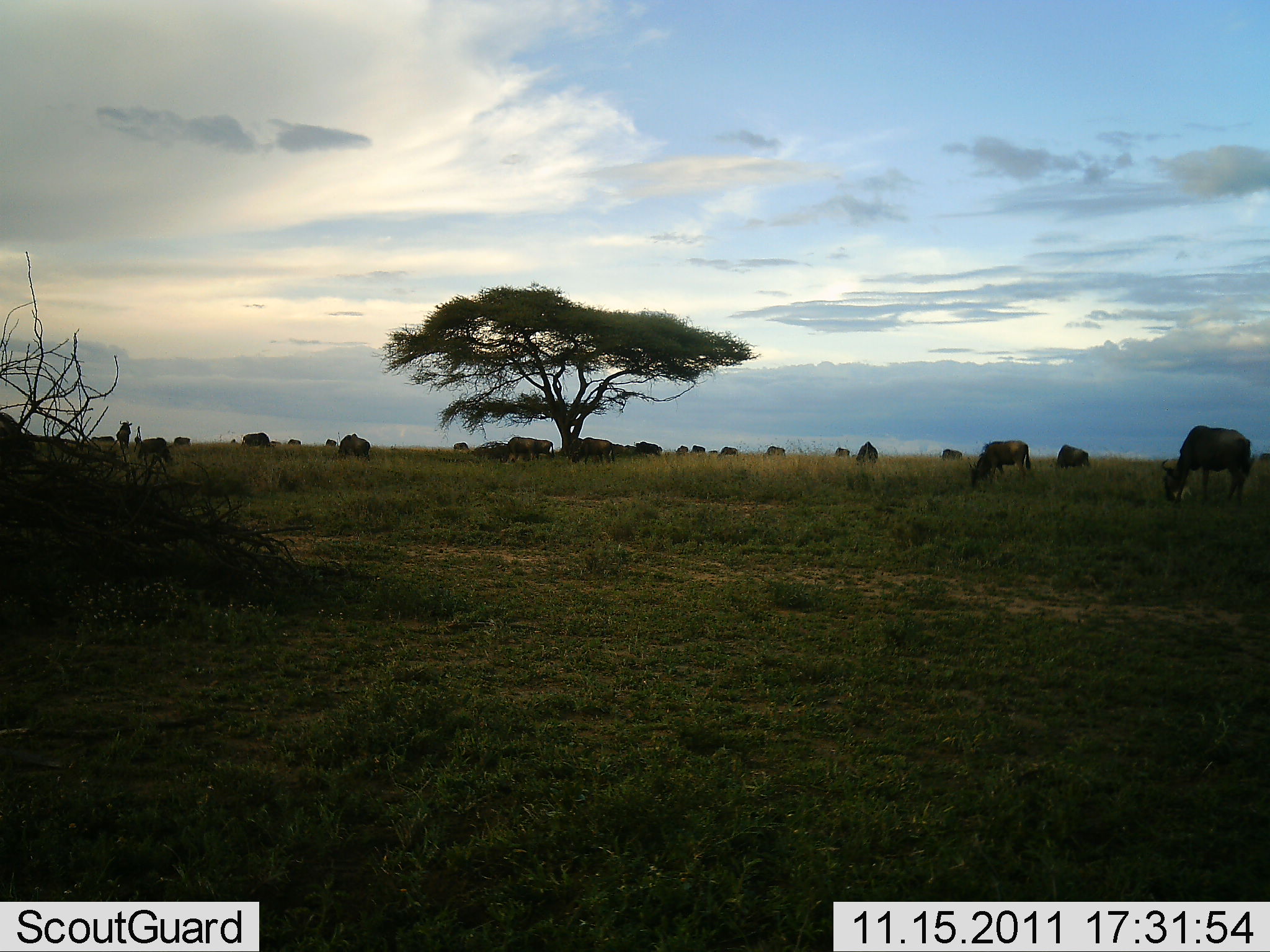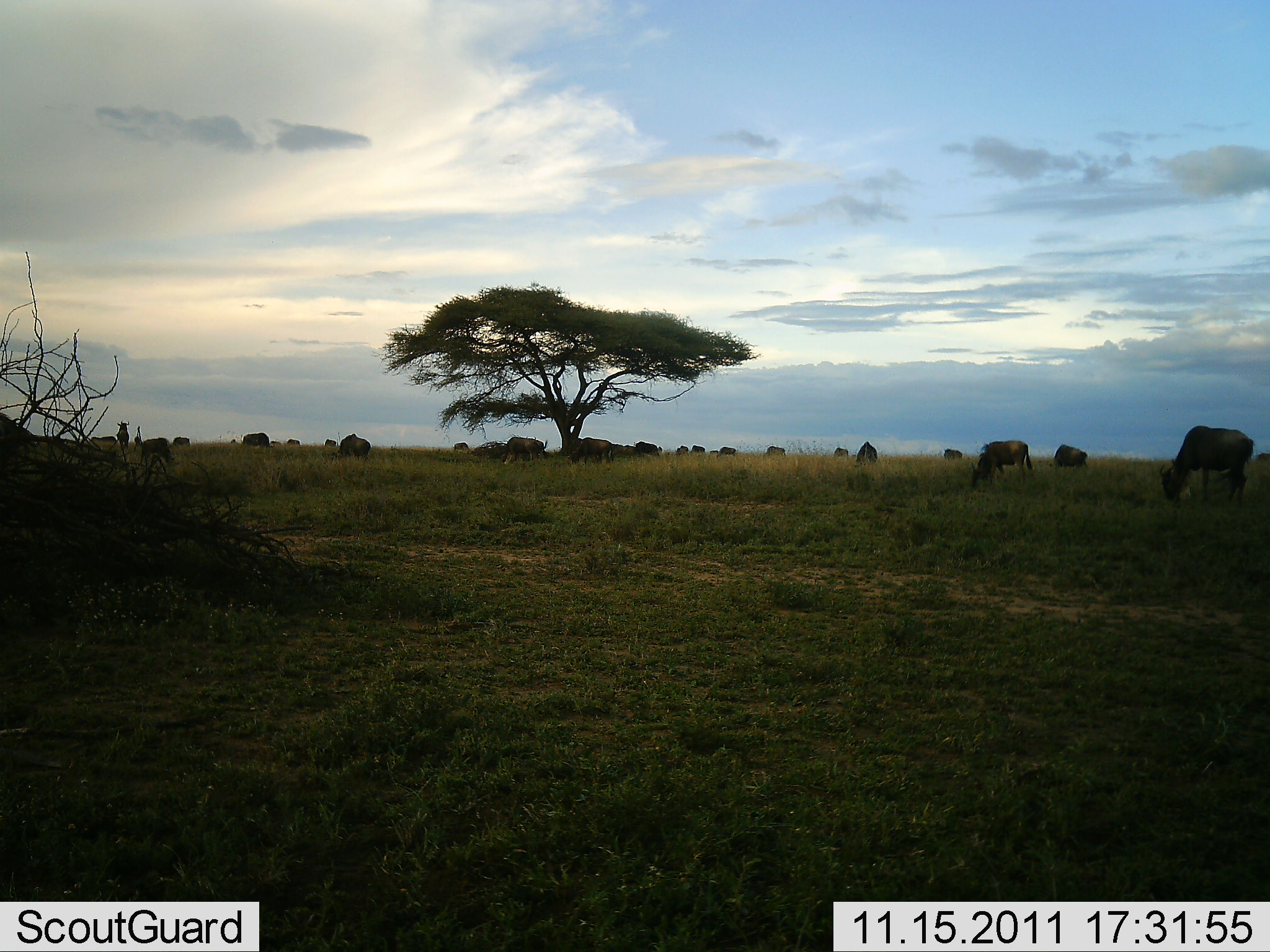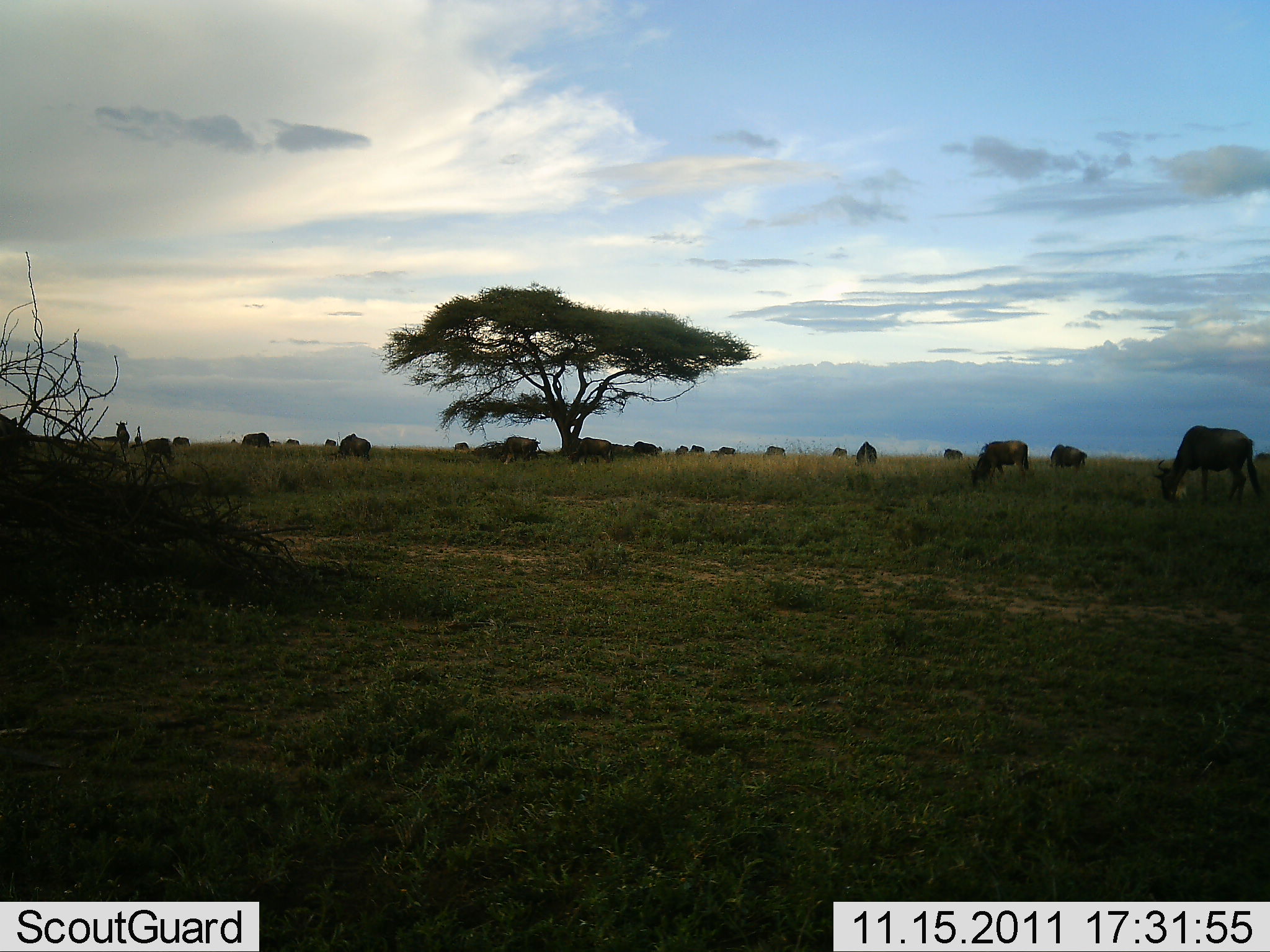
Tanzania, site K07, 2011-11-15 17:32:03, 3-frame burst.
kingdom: Animalia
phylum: Chordata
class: Mammalia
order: Artiodactyla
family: Bovidae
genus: Connochaetes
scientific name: Connochaetes taurinus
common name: blue wildebeest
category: wildebeest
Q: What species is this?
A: Wildebeest (blue wildebeest) (Connochaetes taurinus).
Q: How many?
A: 11-50.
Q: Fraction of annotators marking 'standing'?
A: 55%.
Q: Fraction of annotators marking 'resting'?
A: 0%.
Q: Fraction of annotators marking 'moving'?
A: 9%.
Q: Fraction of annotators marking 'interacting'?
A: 0%.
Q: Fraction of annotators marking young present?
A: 0%.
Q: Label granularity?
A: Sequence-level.